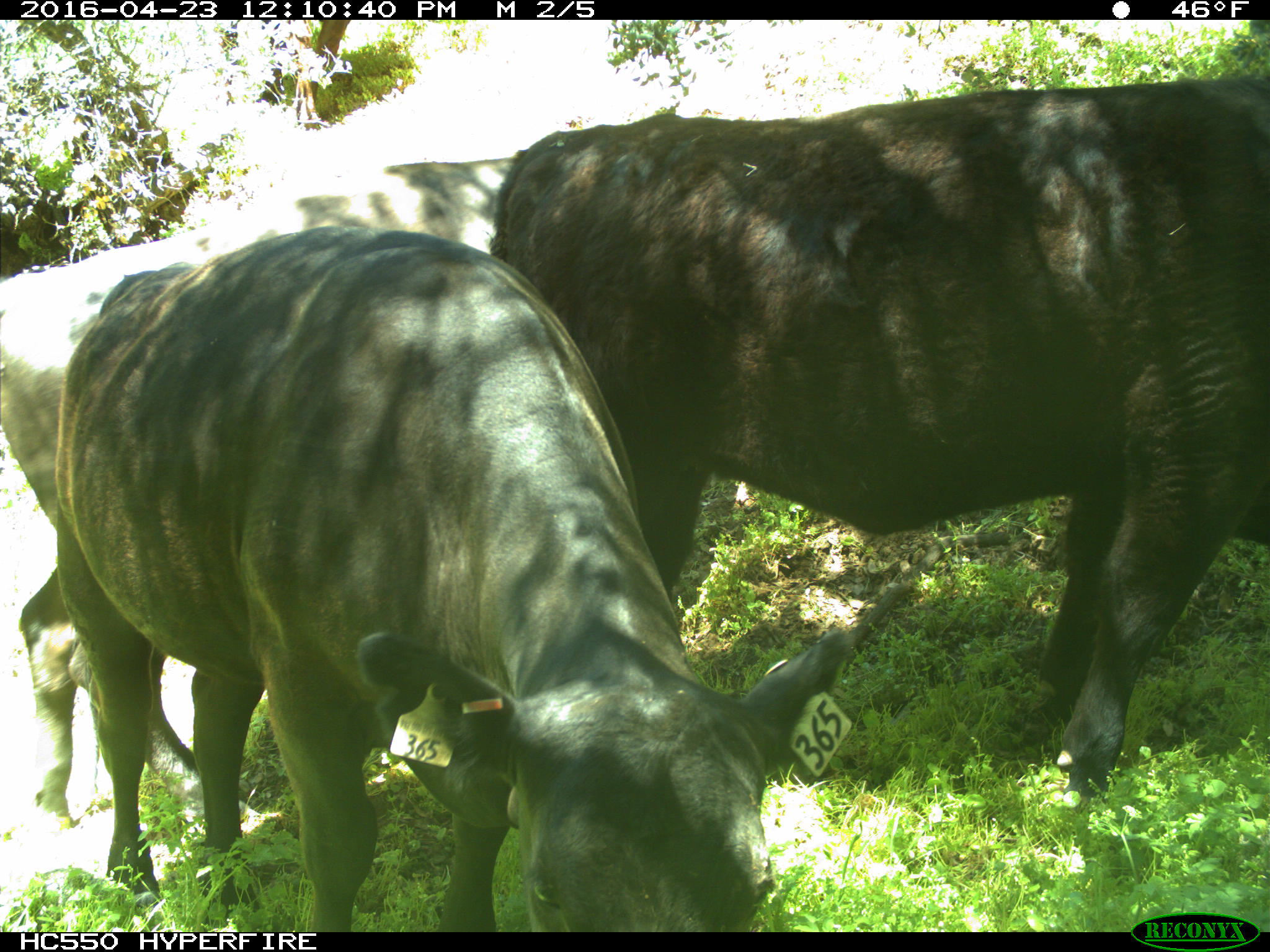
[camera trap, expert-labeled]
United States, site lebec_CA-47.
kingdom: Animalia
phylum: Chordata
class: Mammalia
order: Artiodactyla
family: Bovidae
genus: Bos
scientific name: Bos taurus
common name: domestic cow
Bos taurus (domestic cow).